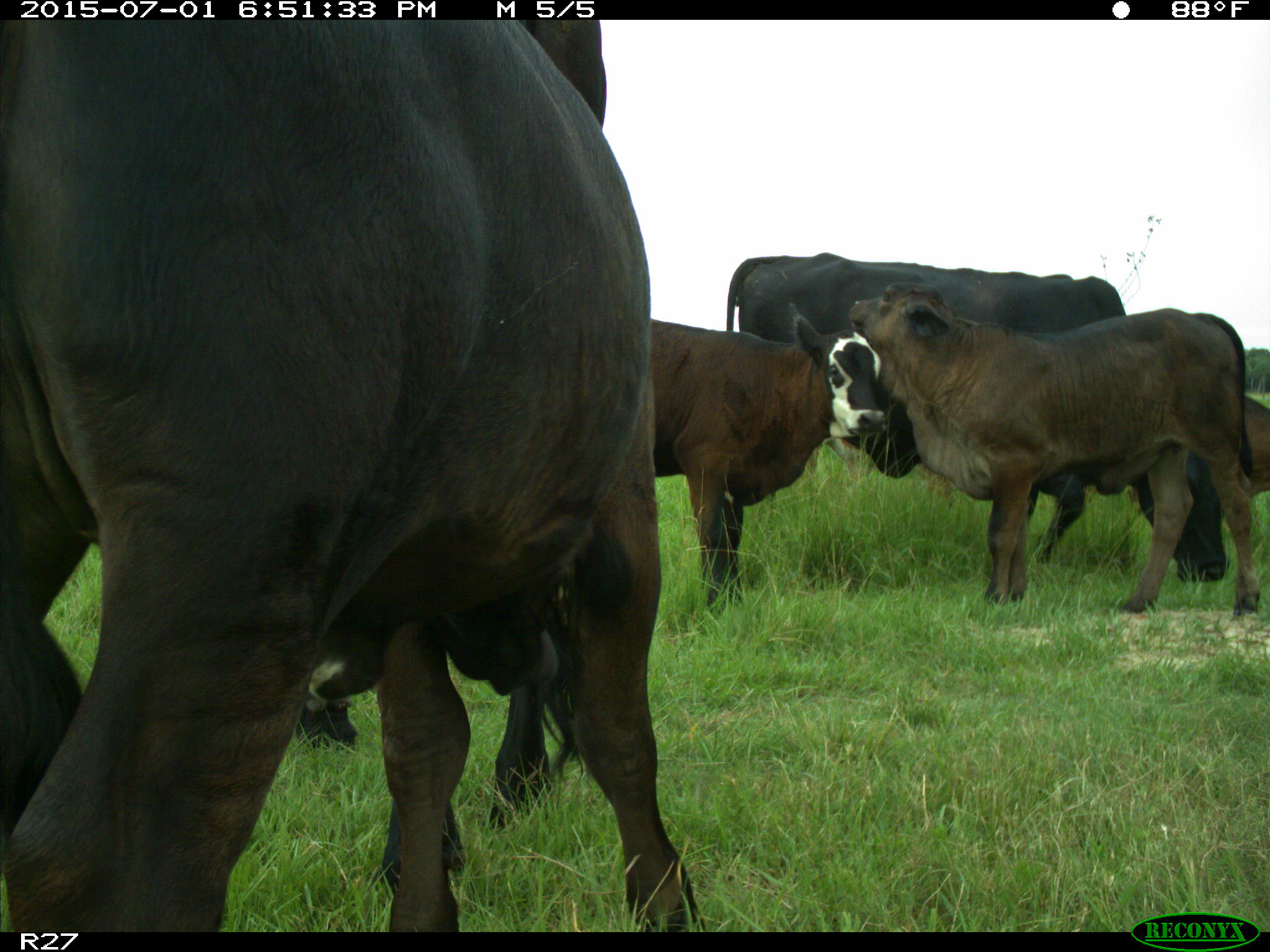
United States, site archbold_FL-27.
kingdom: Animalia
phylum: Chordata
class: Mammalia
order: Artiodactyla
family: Bovidae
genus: Bos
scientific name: Bos taurus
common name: domestic cow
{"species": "Bos taurus (domestic cow)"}